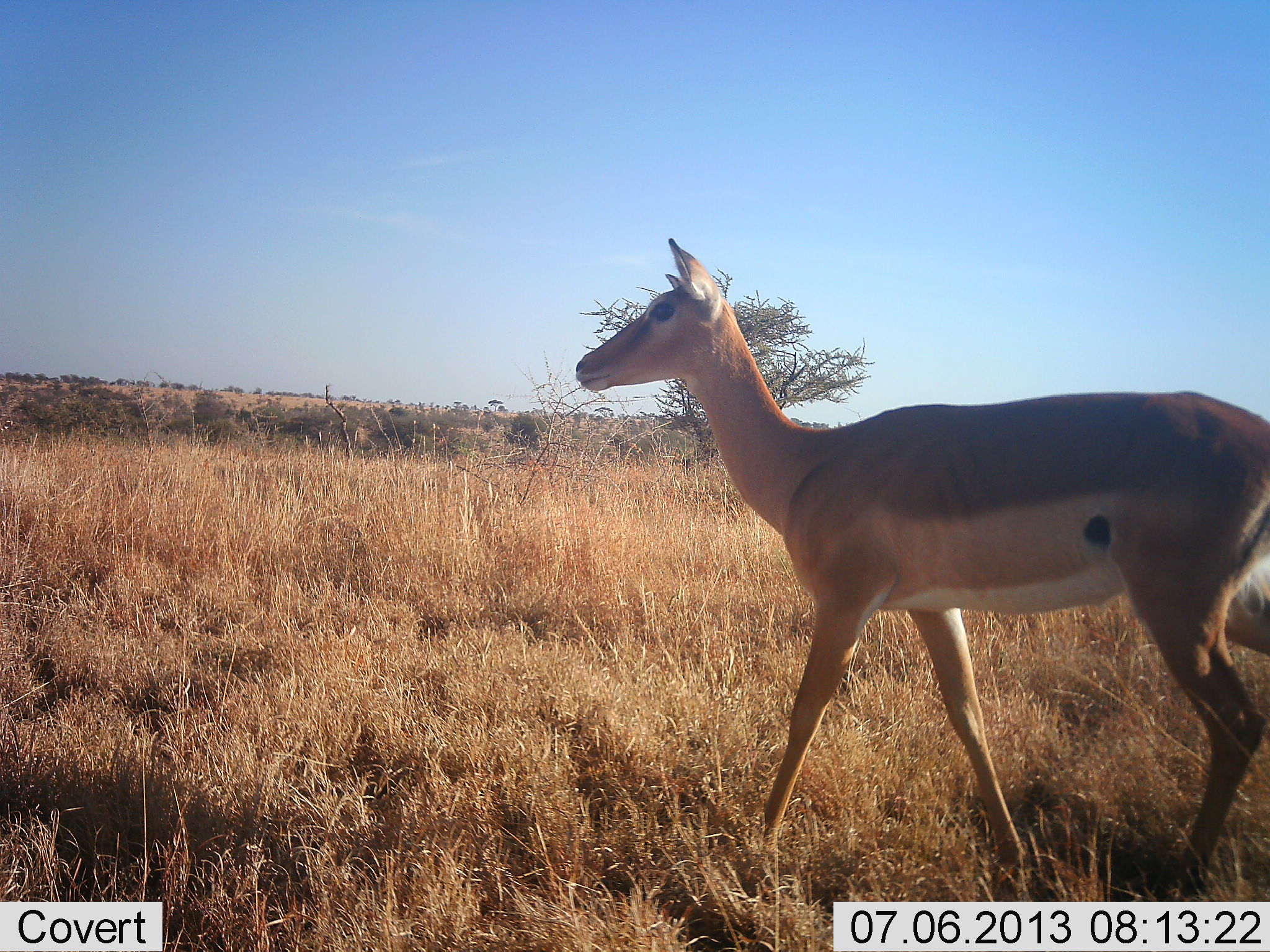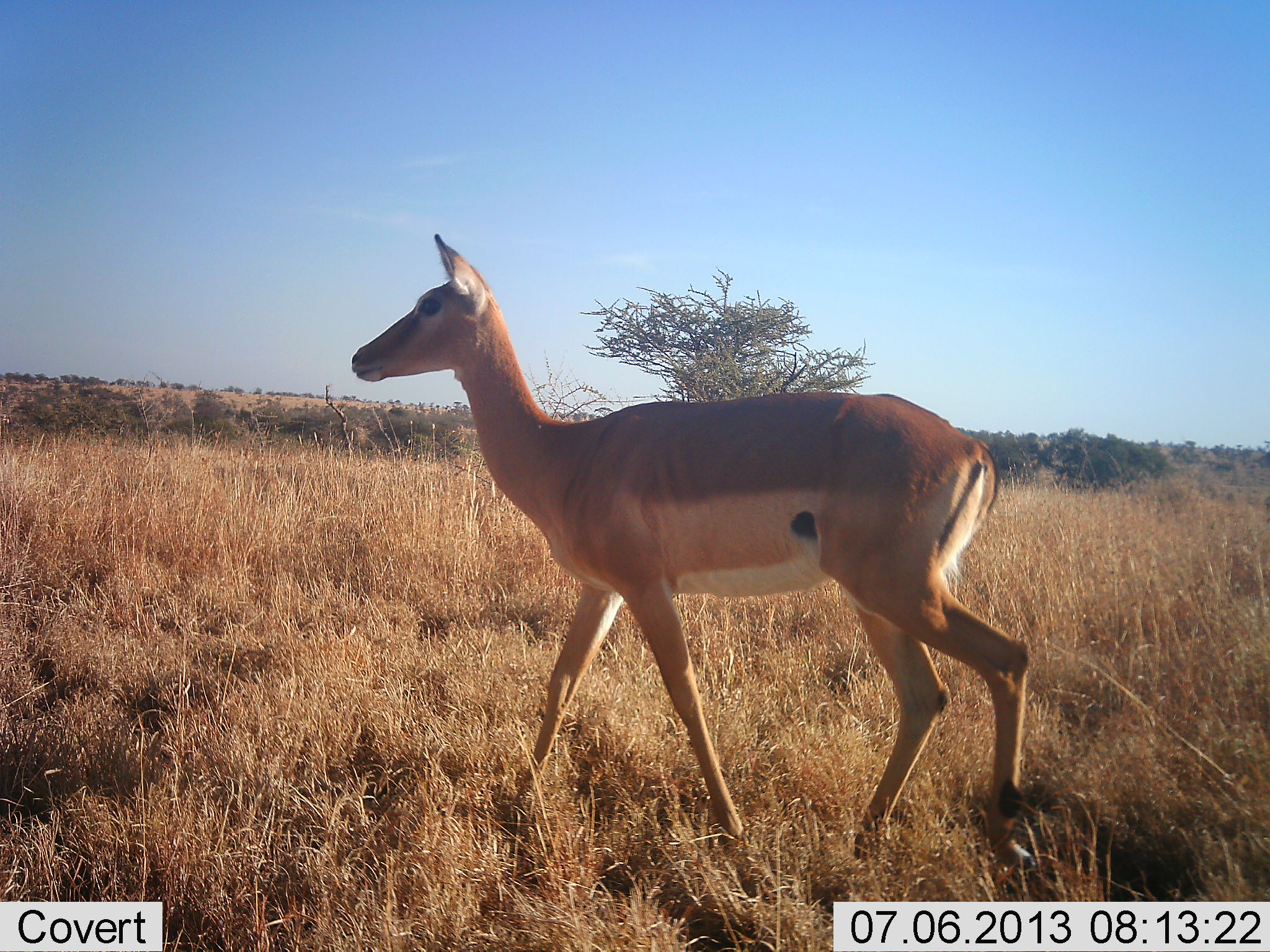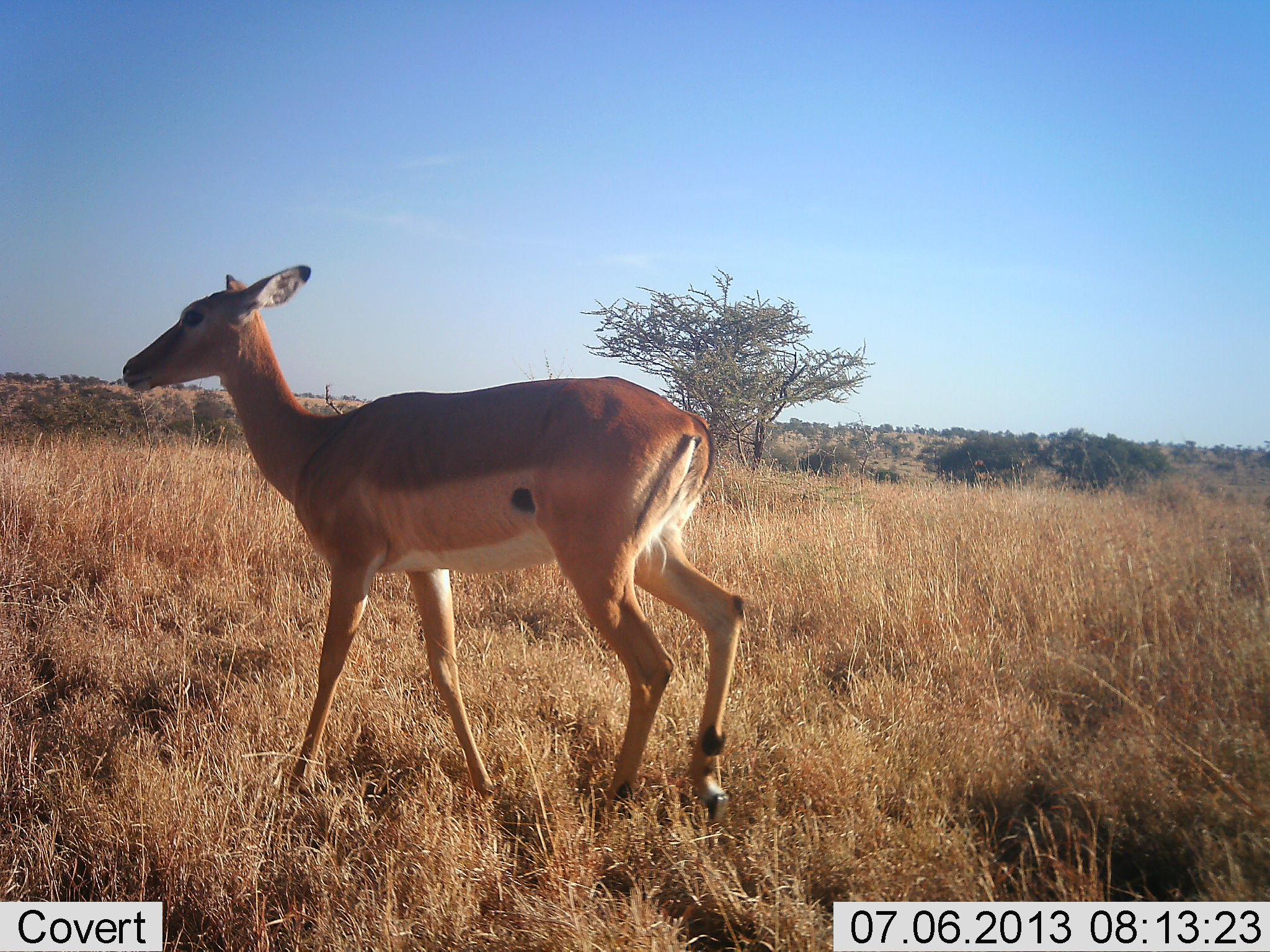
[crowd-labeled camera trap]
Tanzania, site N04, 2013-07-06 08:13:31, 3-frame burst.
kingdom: Animalia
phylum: Chordata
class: Mammalia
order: Artiodactyla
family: Bovidae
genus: Aepyceros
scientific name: Aepyceros melampus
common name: impala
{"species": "impala (Aepyceros melampus)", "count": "1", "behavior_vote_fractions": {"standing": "8%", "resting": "8%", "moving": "100%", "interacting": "0%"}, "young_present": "0%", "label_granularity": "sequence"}